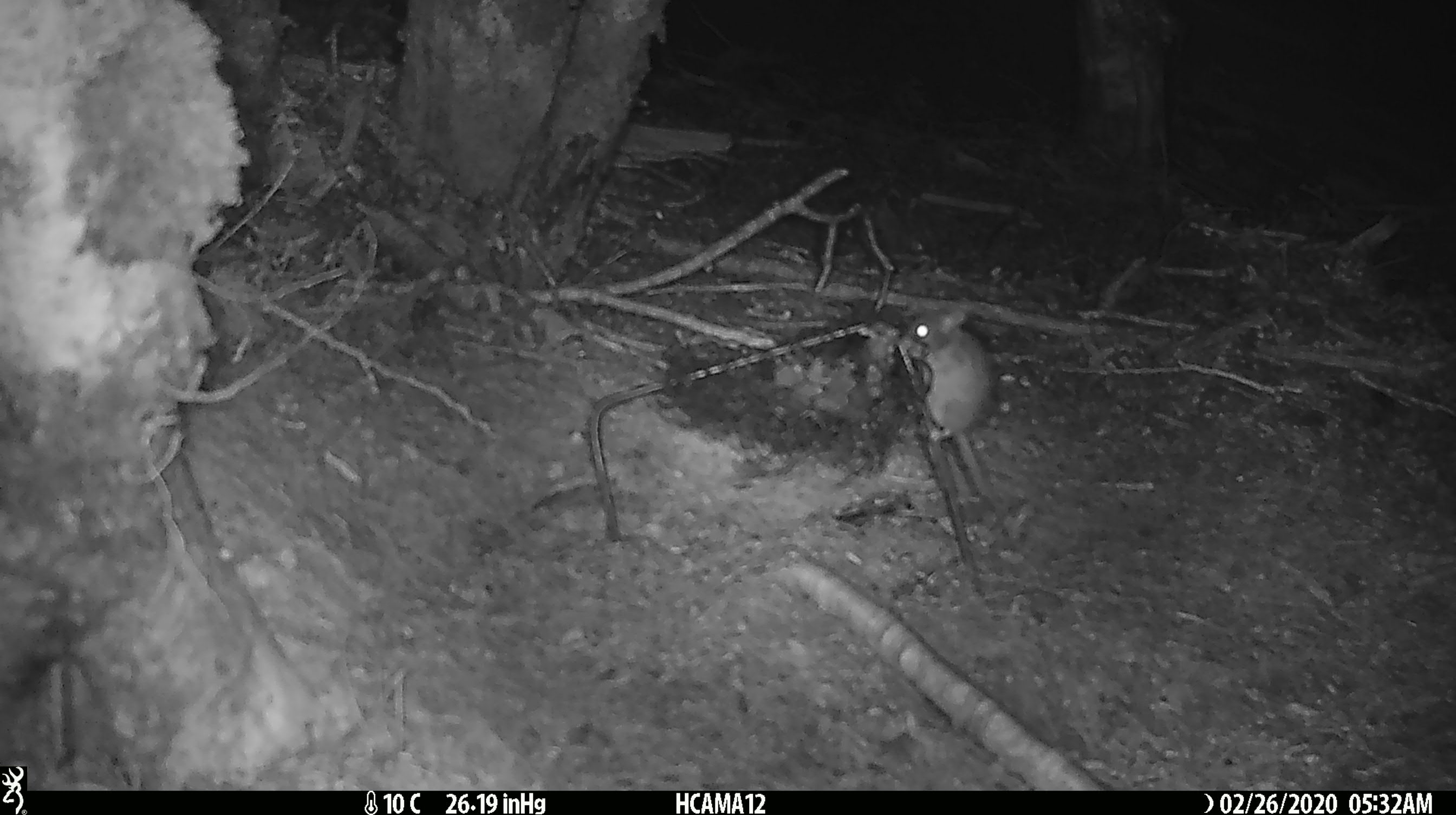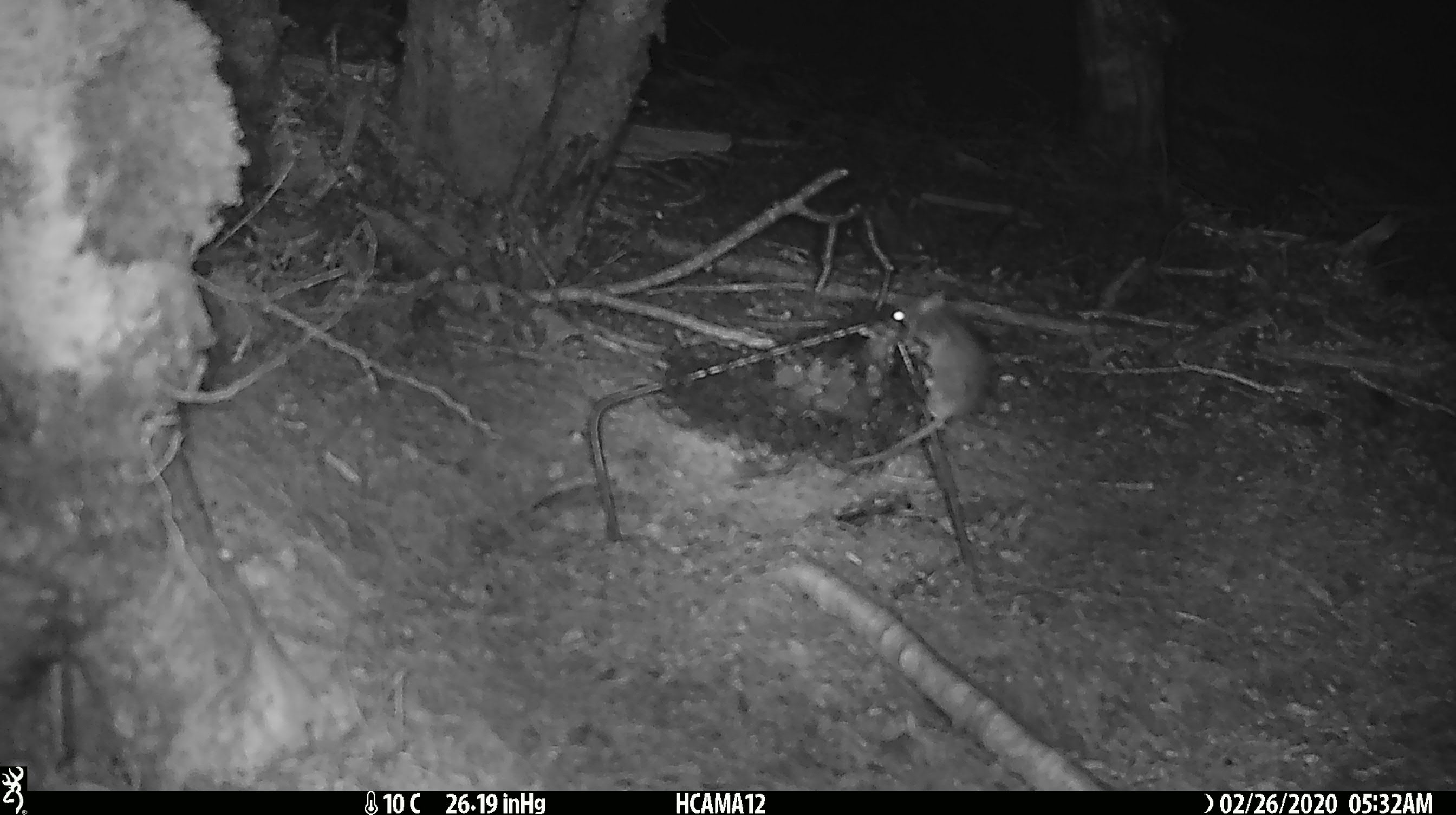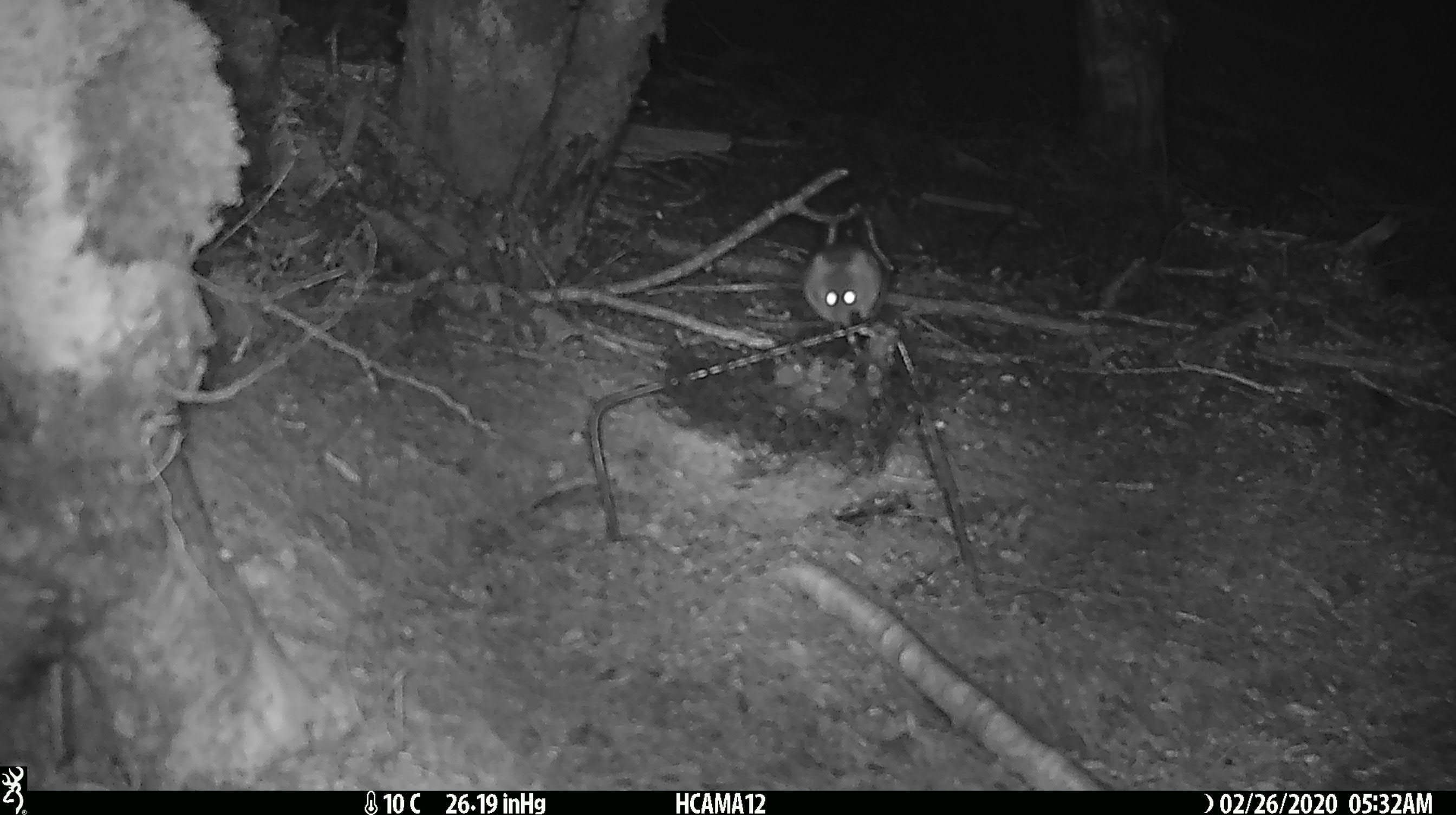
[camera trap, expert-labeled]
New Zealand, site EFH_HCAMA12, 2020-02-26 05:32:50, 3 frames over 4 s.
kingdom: Animalia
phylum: Chordata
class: Mammalia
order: Rodentia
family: Muridae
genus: Mus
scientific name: Mus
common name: mouse